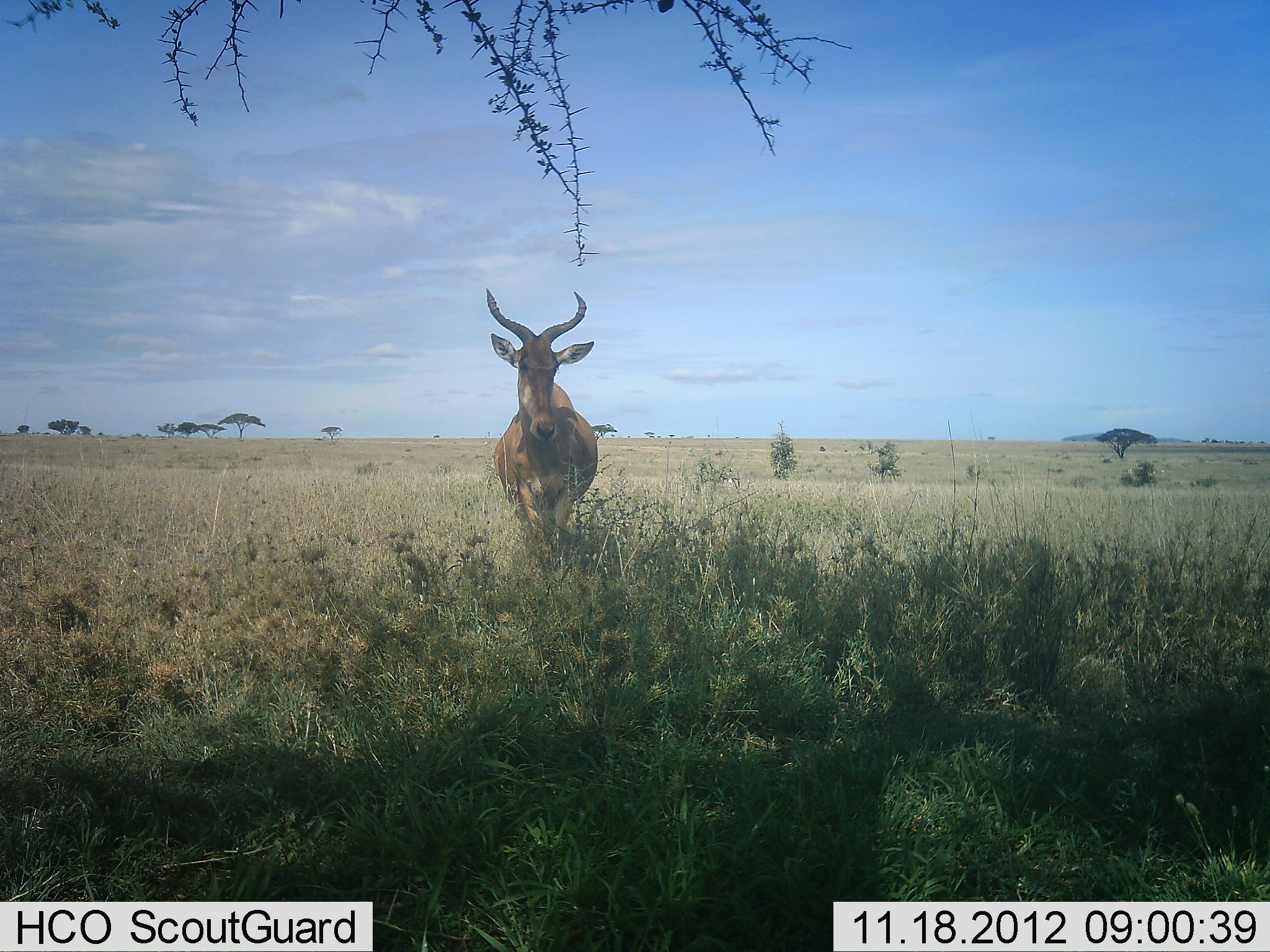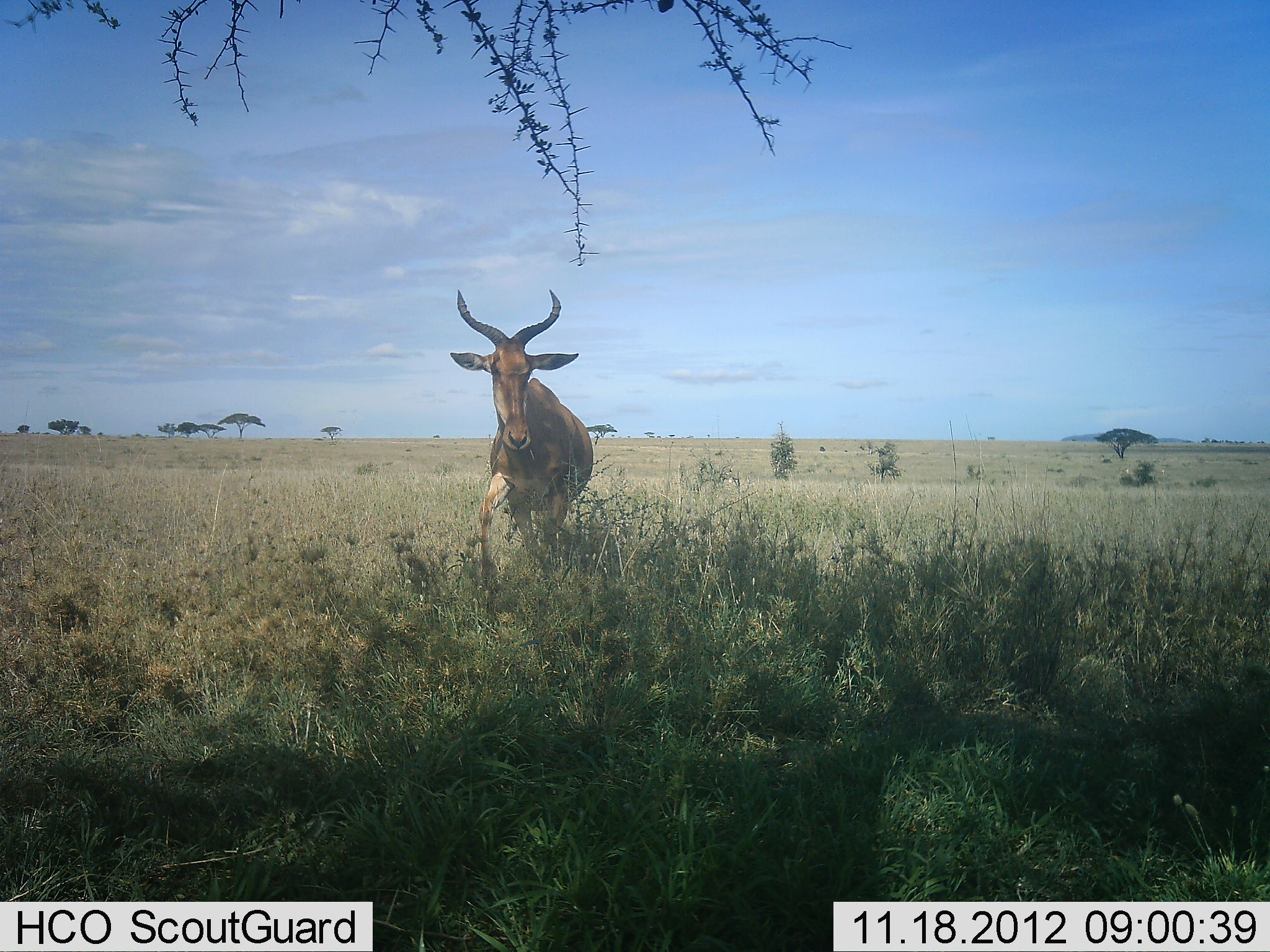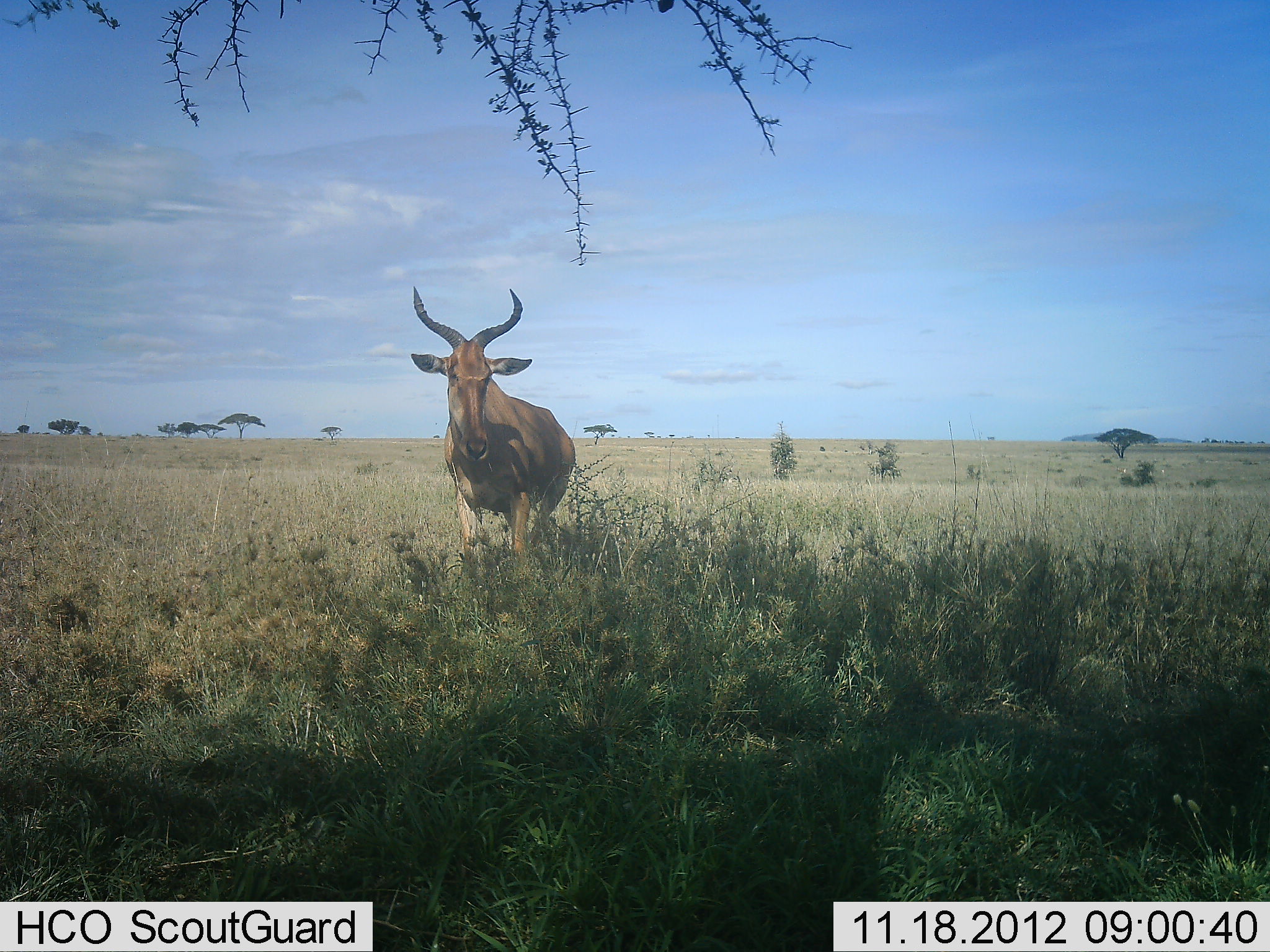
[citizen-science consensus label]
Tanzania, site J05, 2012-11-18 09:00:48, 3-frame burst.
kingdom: Animalia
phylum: Chordata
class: Mammalia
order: Artiodactyla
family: Bovidae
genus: Alcelaphus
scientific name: Alcelaphus buselaphus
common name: hartebeest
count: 1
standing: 20%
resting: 0%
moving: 80%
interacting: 0%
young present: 0%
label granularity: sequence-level